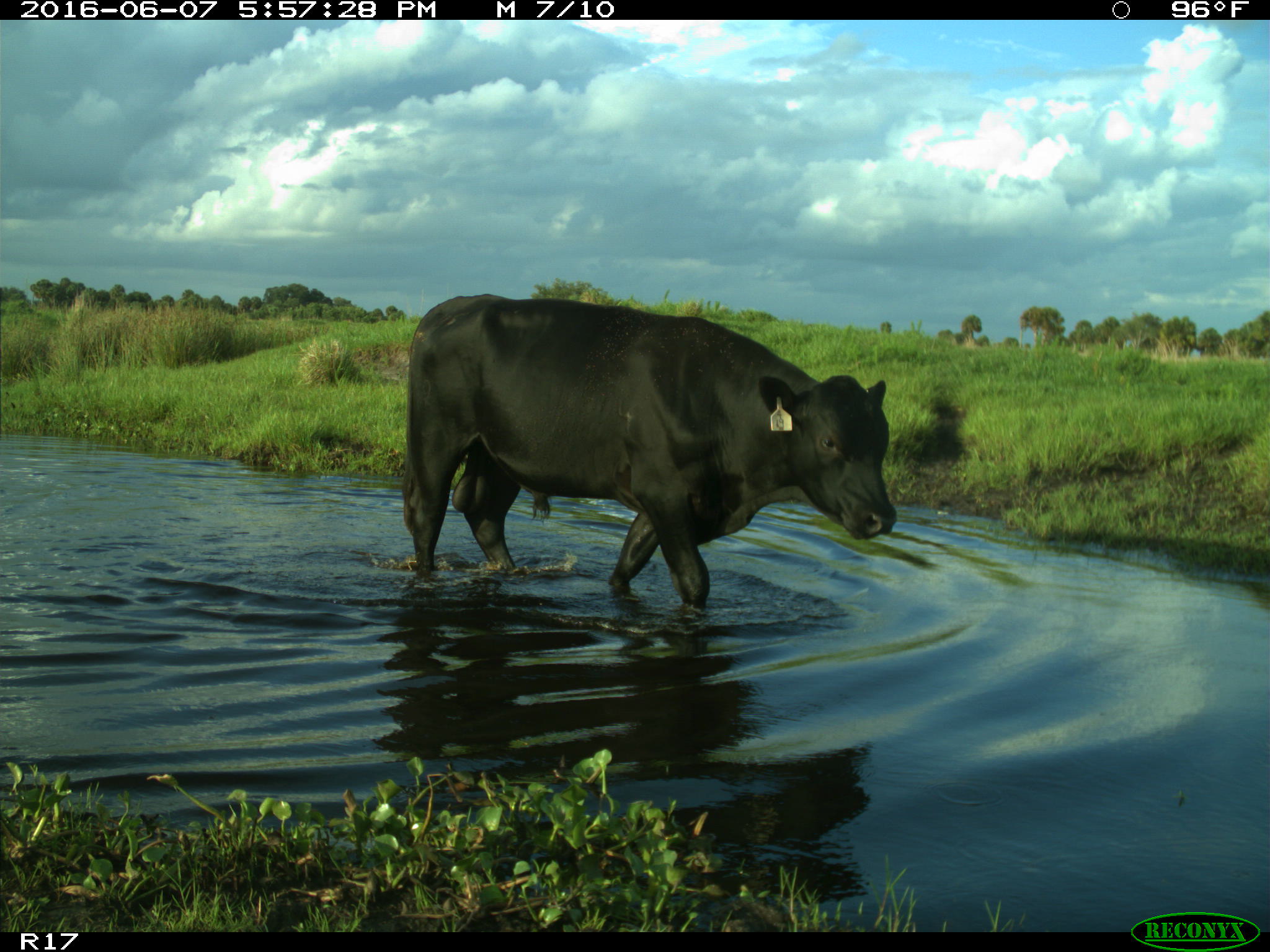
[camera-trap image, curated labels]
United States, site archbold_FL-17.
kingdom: Animalia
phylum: Chordata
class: Mammalia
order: Artiodactyla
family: Bovidae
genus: Bos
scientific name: Bos taurus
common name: domestic cow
Bos taurus (domestic cow).